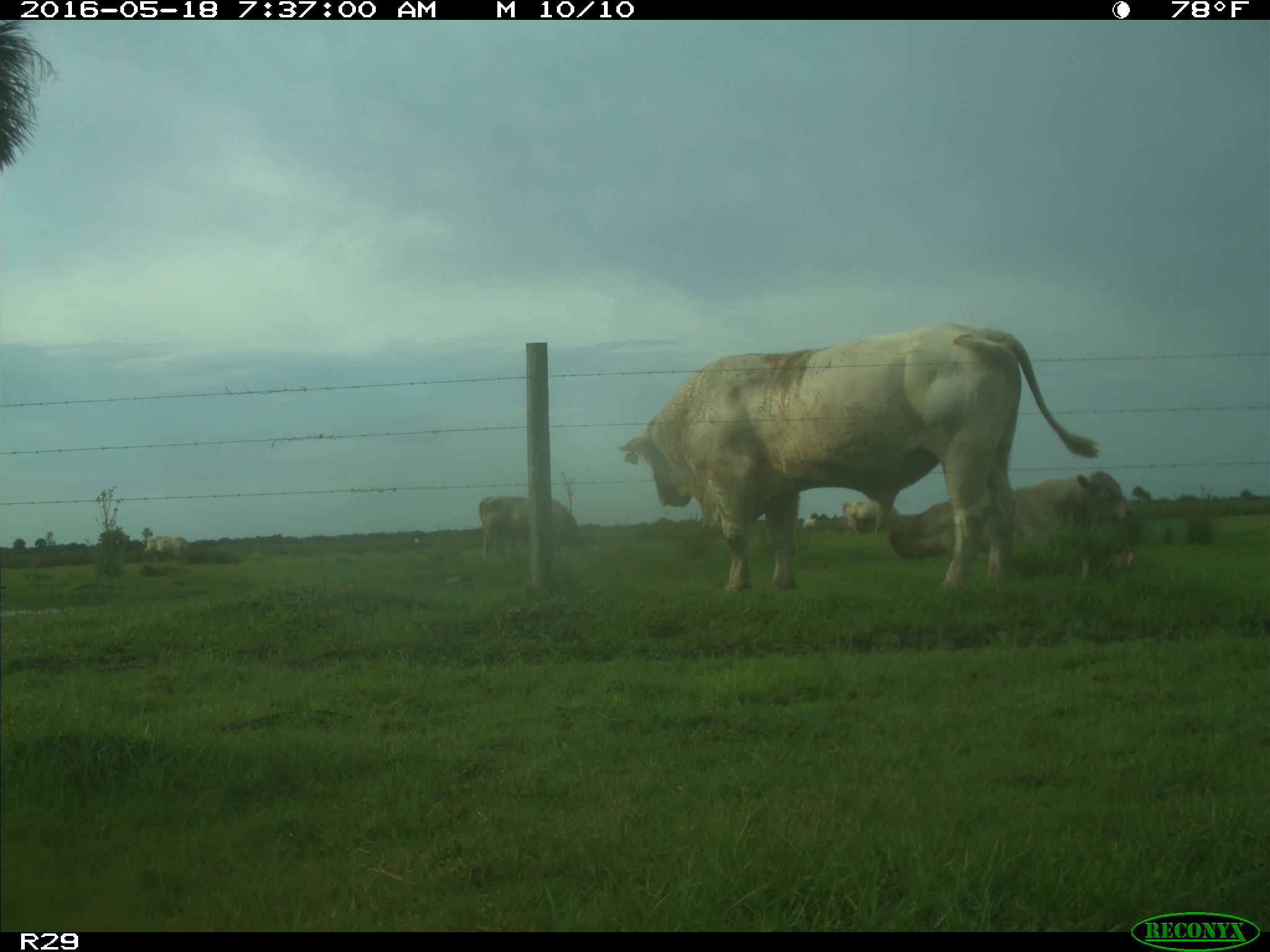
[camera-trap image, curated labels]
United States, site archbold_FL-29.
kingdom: Animalia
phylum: Chordata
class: Mammalia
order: Artiodactyla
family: Bovidae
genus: Bos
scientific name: Bos taurus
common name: domestic cow